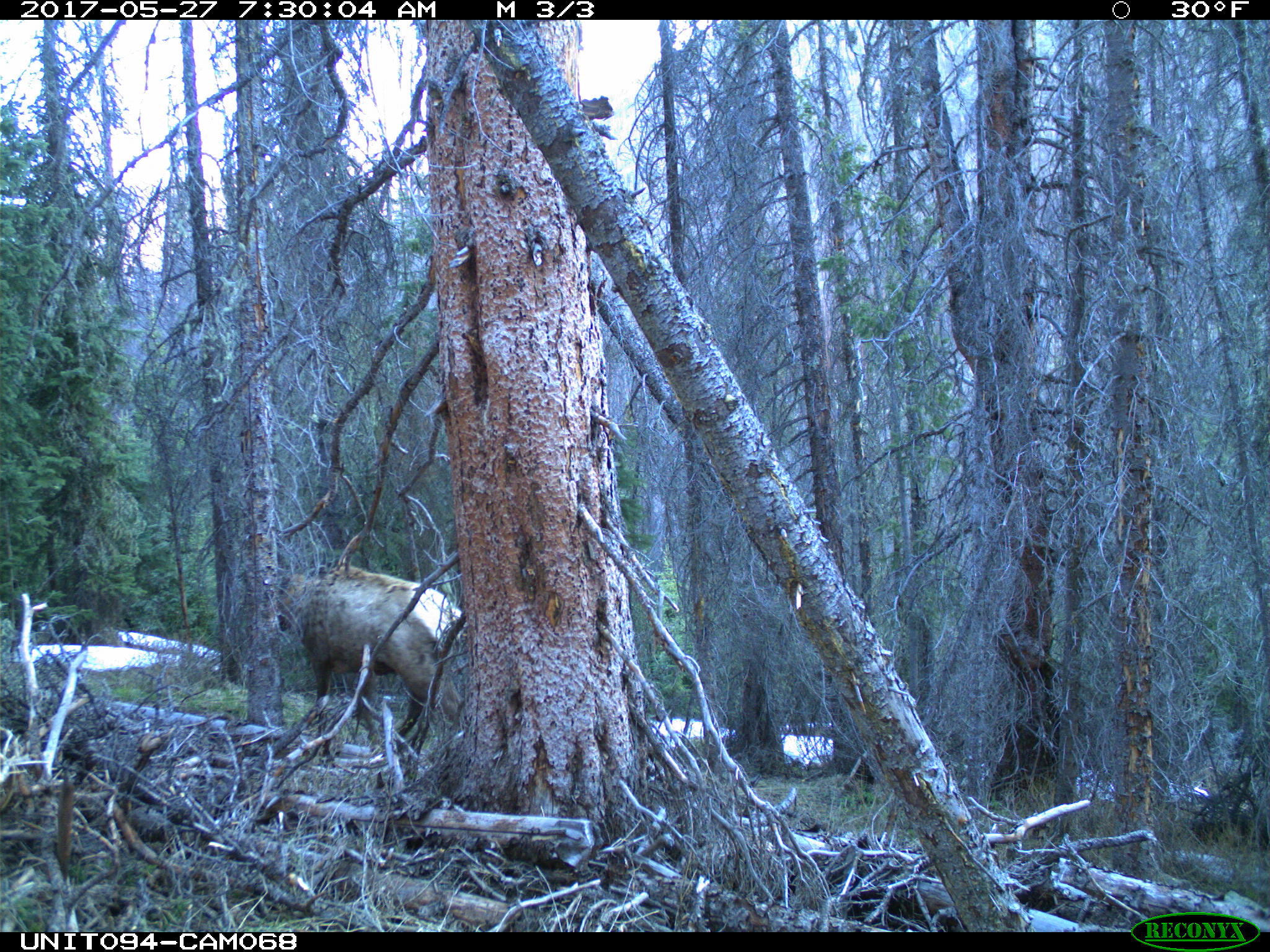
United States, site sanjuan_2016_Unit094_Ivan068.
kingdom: Animalia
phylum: Chordata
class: Mammalia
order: Artiodactyla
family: Cervidae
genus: Cervus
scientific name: Cervus elaphus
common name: red deer